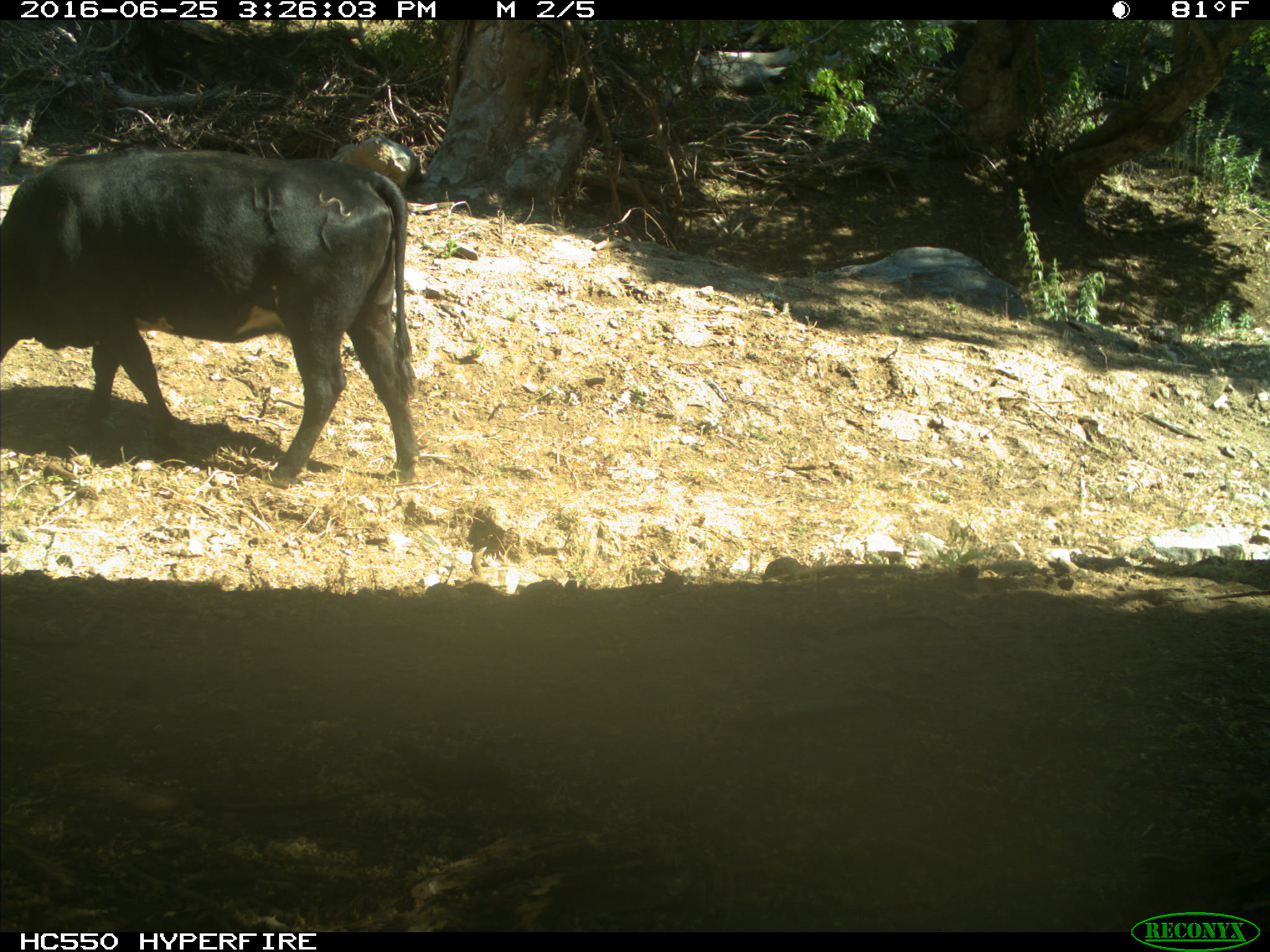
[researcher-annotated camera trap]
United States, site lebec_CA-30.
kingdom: Animalia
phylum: Chordata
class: Mammalia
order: Artiodactyla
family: Bovidae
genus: Bos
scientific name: Bos taurus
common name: domestic cow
Bos taurus (domestic cow).